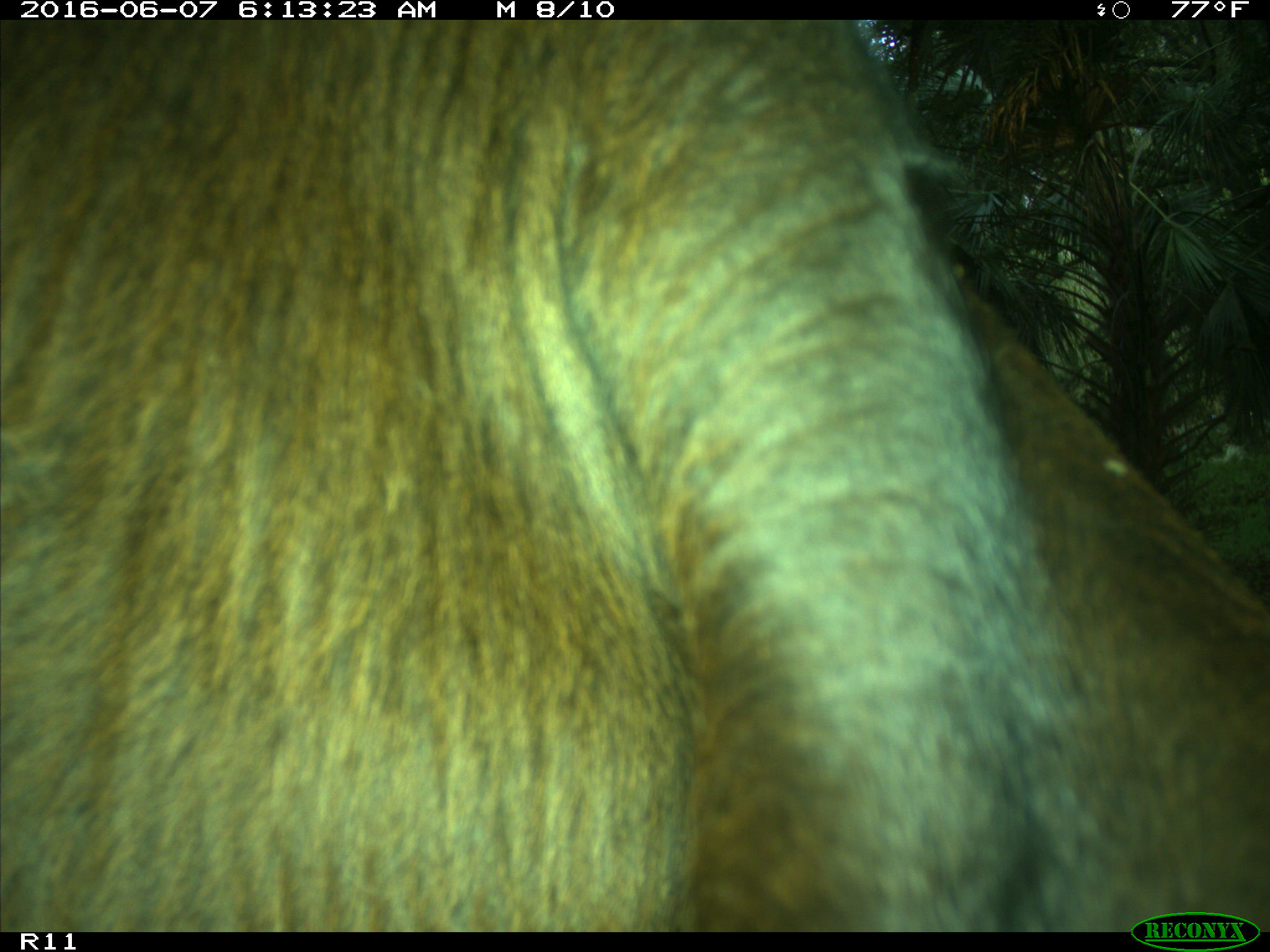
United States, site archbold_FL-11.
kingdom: Animalia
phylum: Chordata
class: Mammalia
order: Artiodactyla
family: Bovidae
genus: Bos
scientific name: Bos taurus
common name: domestic cow